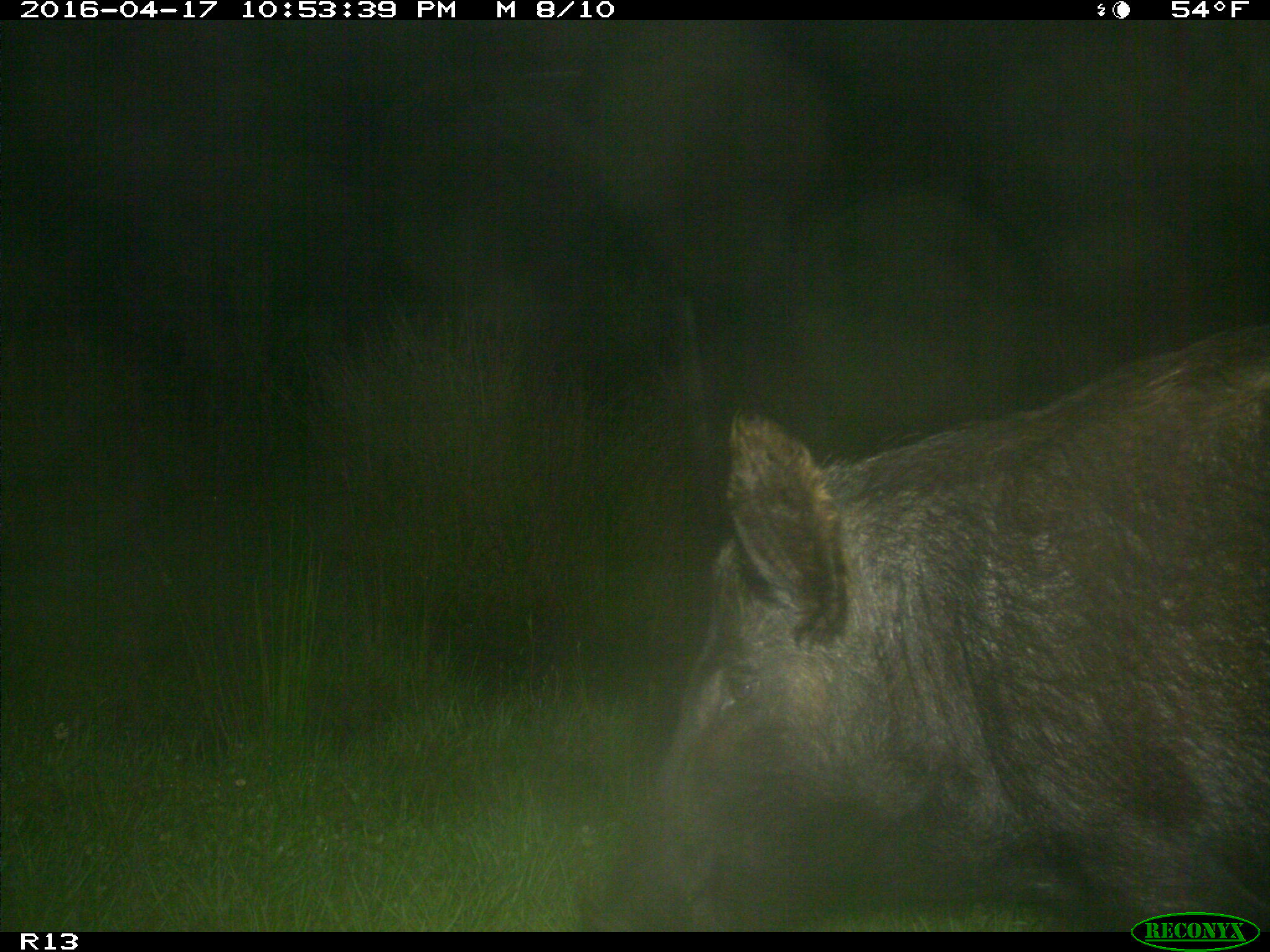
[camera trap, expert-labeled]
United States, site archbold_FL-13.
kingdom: Animalia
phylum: Chordata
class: Mammalia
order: Artiodactyla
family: Suidae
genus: Sus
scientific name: Sus scrofa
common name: wild boar